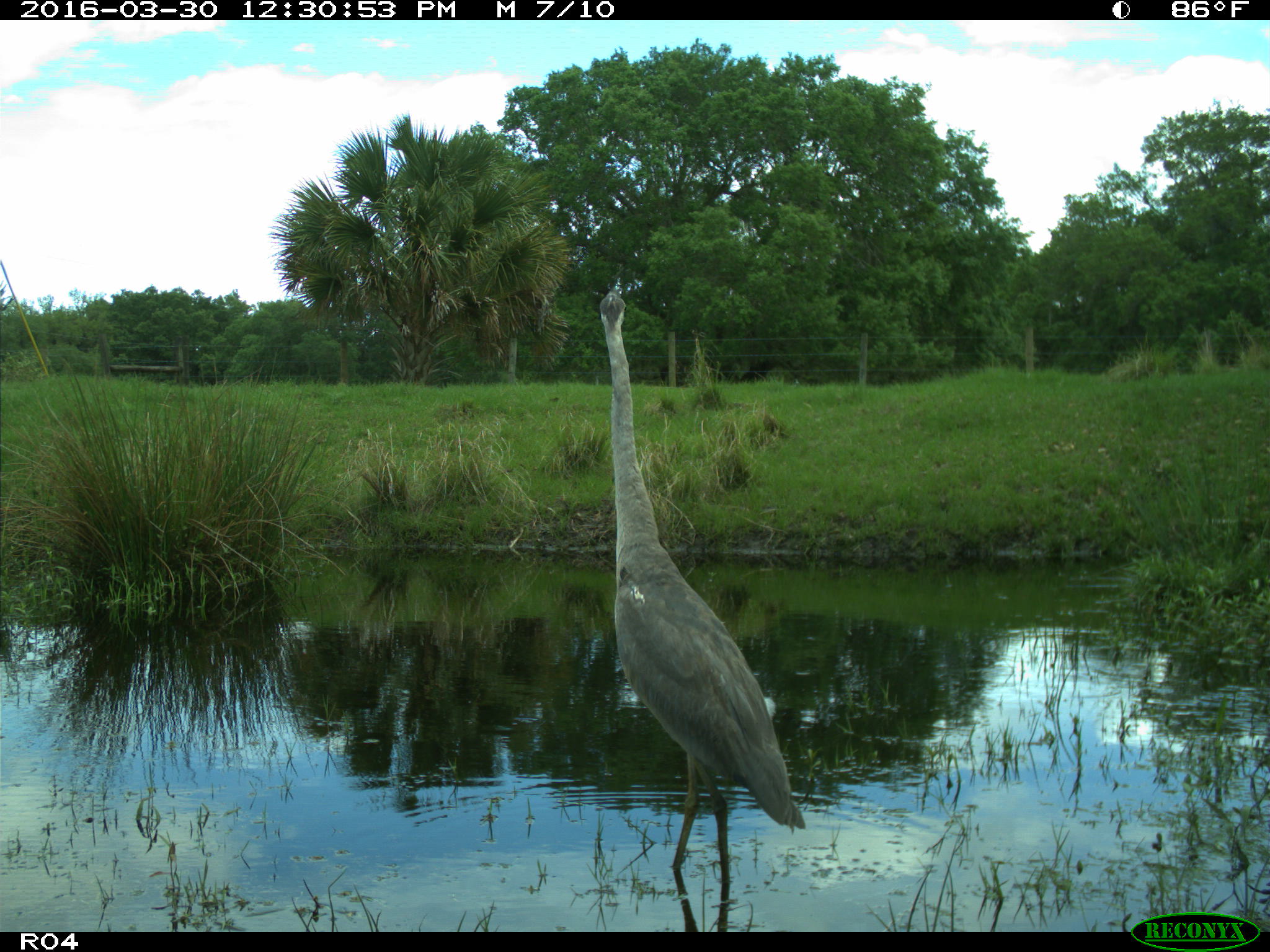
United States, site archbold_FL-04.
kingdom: Animalia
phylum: Chordata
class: Aves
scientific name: Aves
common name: birds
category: unidentified bird